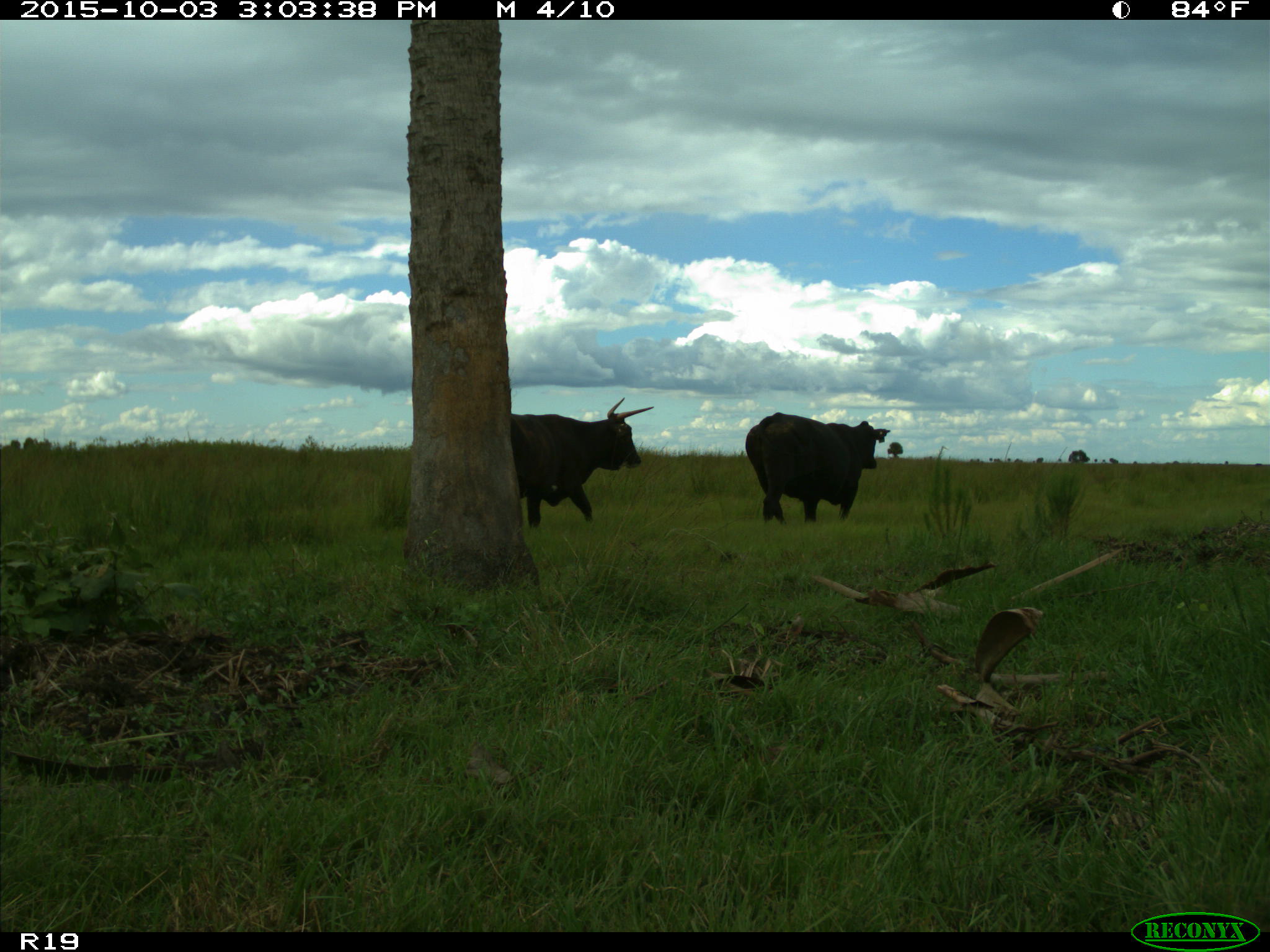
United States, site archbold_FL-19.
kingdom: Animalia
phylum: Chordata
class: Mammalia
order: Artiodactyla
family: Bovidae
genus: Bos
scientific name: Bos taurus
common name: domestic cow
Bos taurus (domestic cow).